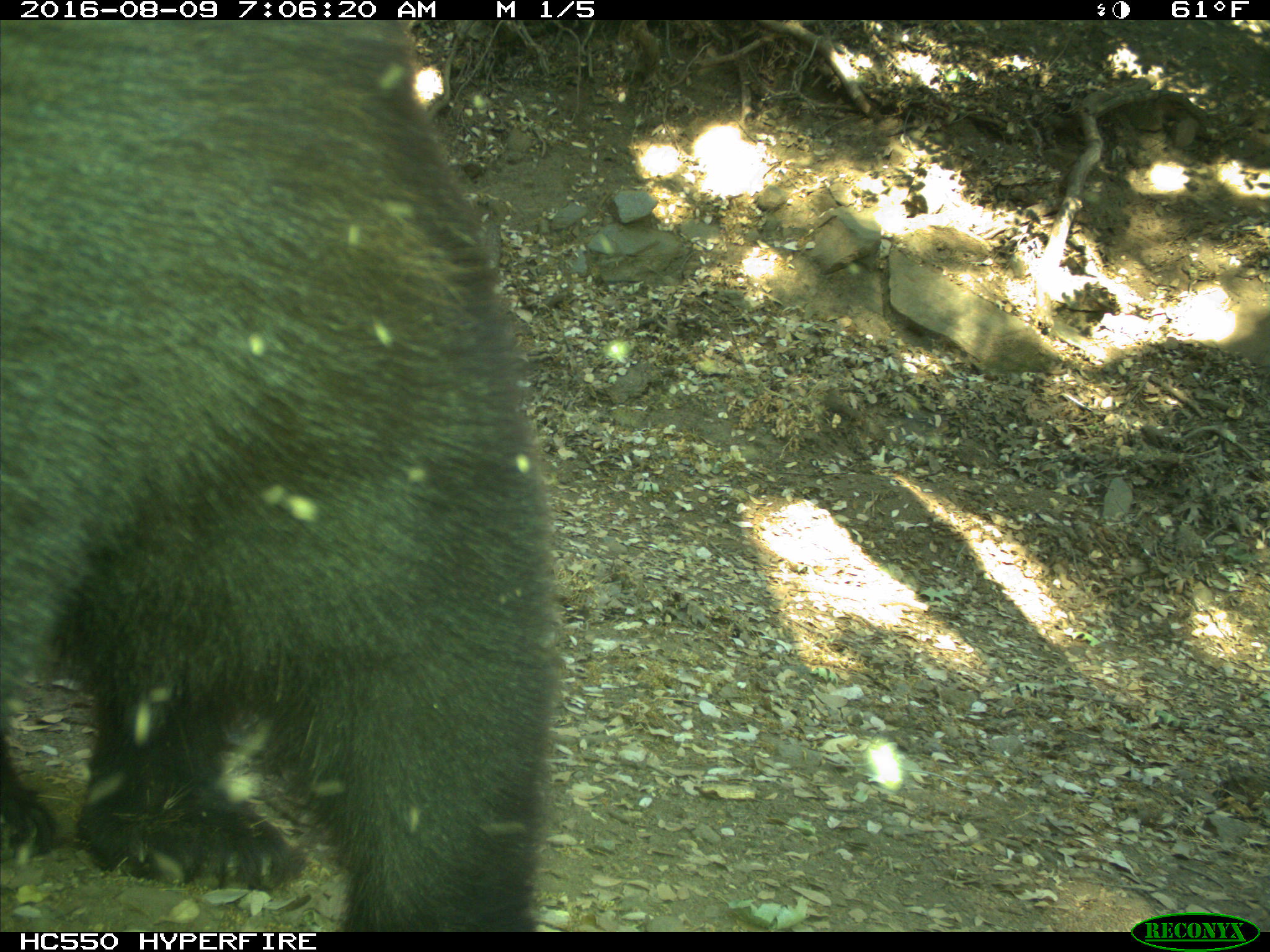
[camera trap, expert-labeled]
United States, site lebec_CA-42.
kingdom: Animalia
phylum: Chordata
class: Mammalia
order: Carnivora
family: Ursidae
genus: Ursus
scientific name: Ursus americanus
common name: american black bear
Ursus americanus (american black bear).